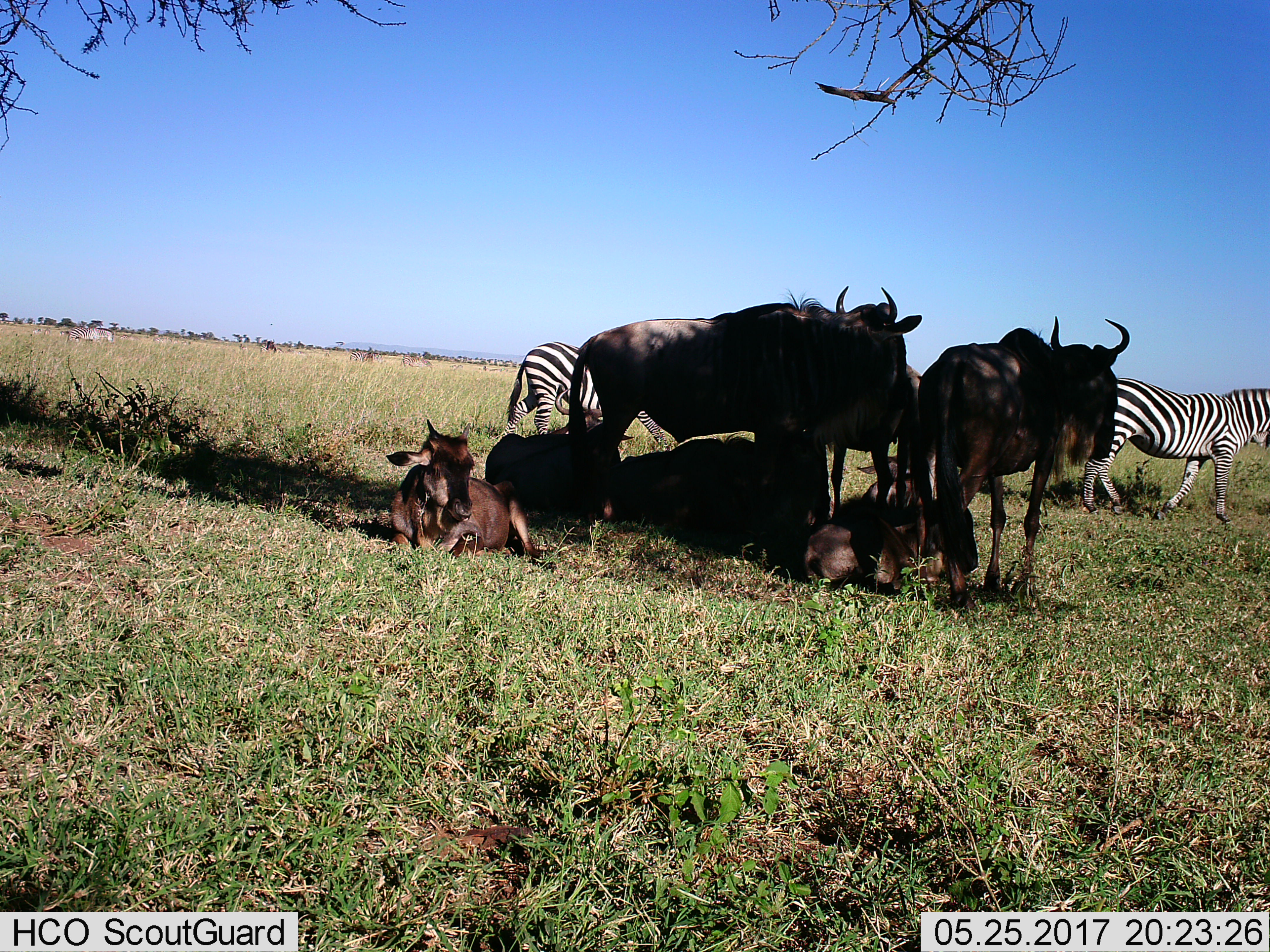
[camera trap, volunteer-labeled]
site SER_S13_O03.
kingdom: Animalia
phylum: Chordata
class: Mammalia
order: Artiodactyla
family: Bovidae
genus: Connochaetes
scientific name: Connochaetes taurinus taurinus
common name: blue wildebeest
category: wildebeestblue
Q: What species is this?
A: Wildebeestblue (blue wildebeest) (Connochaetes taurinus taurinus).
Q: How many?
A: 6.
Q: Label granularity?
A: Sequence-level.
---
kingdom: Animalia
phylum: Chordata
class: Mammalia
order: Perissodactyla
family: Equidae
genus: Equus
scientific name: Equus quagga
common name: plains zebra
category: zebraplains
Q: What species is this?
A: Zebraplains (plains zebra) (Equus quagga).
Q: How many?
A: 2.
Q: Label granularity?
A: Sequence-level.